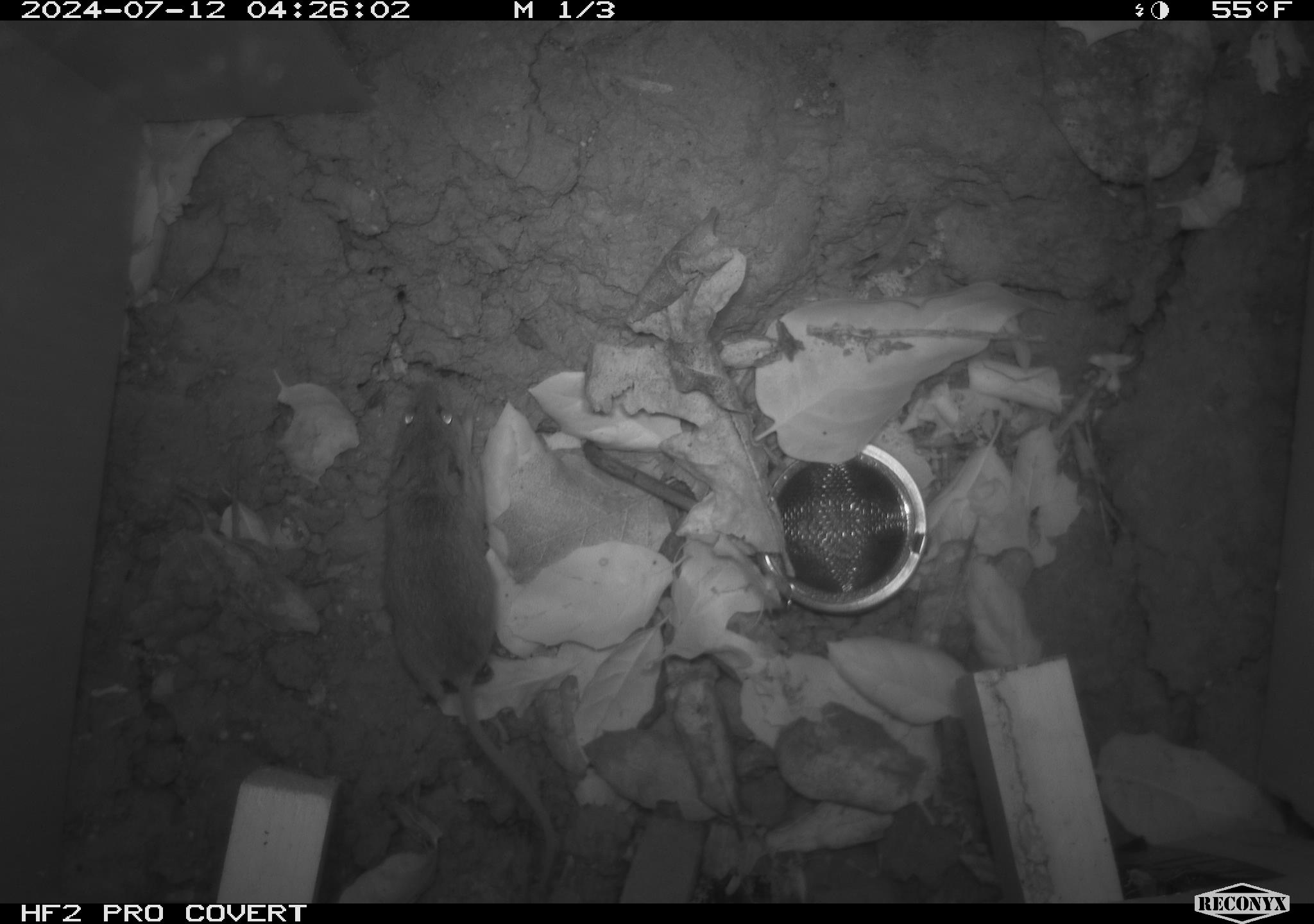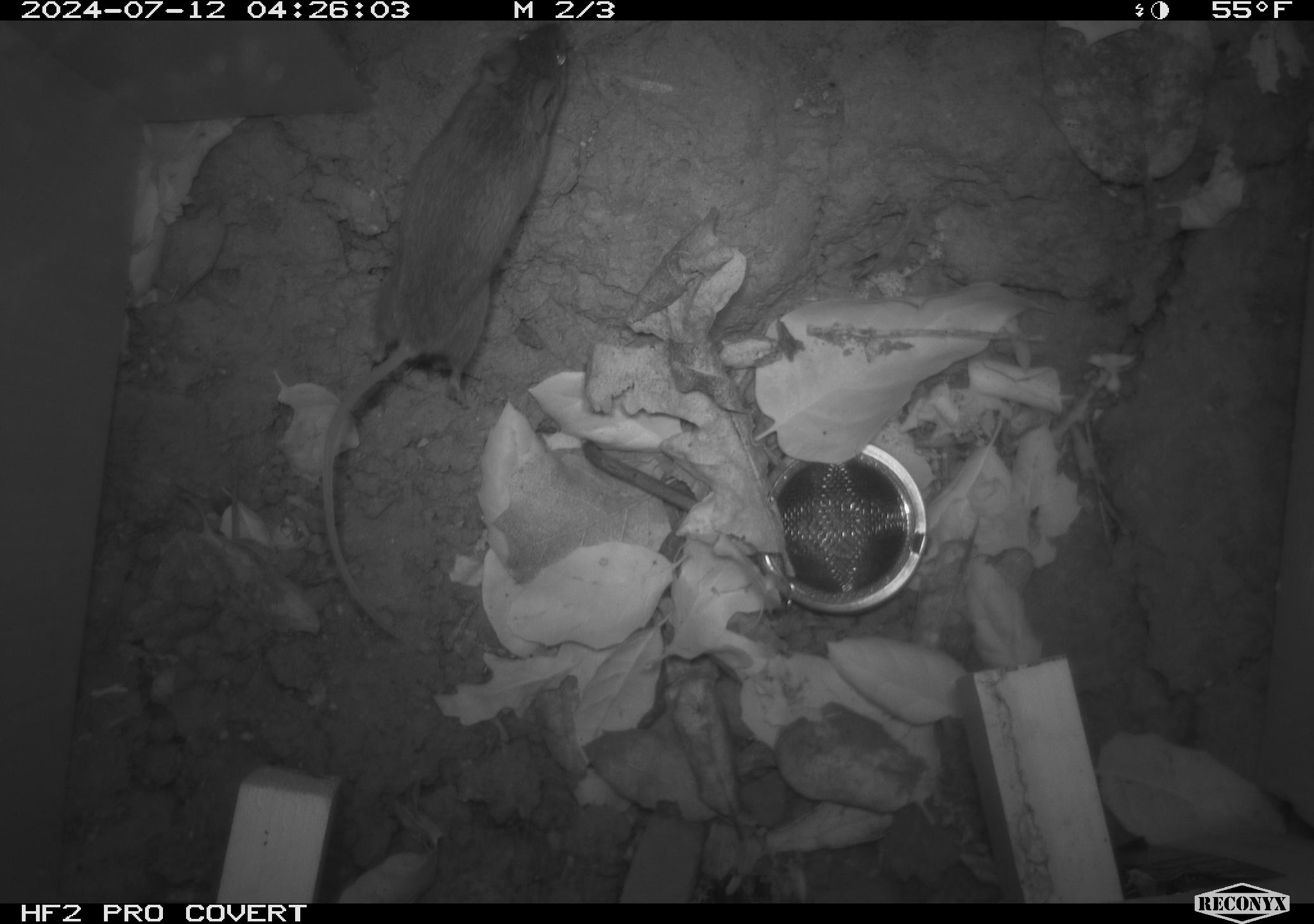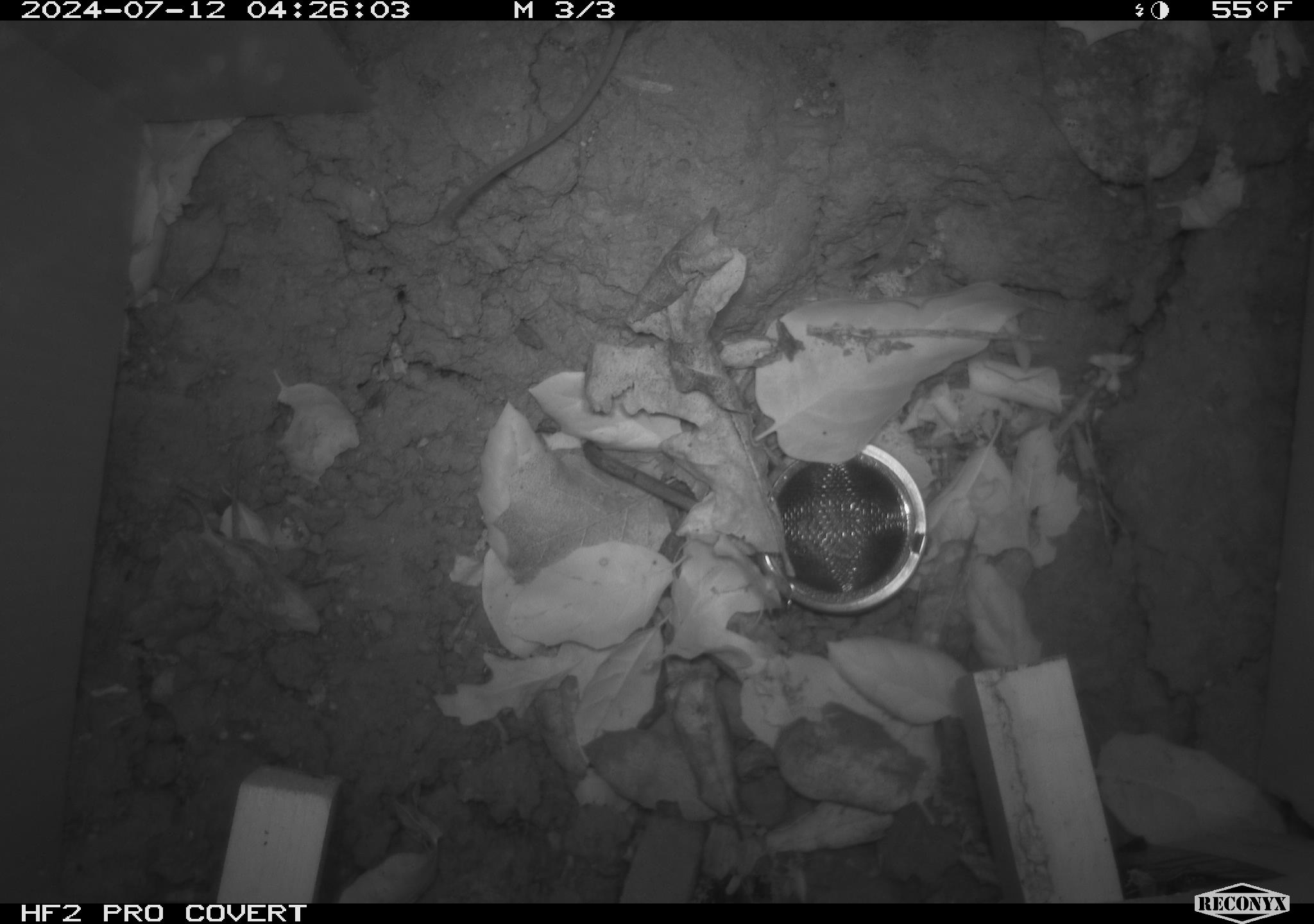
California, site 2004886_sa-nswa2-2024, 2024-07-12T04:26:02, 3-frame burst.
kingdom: Animalia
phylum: Chordata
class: Mammalia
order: Rodentia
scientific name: Rodentia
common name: rodent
Rodent (Rodentia).